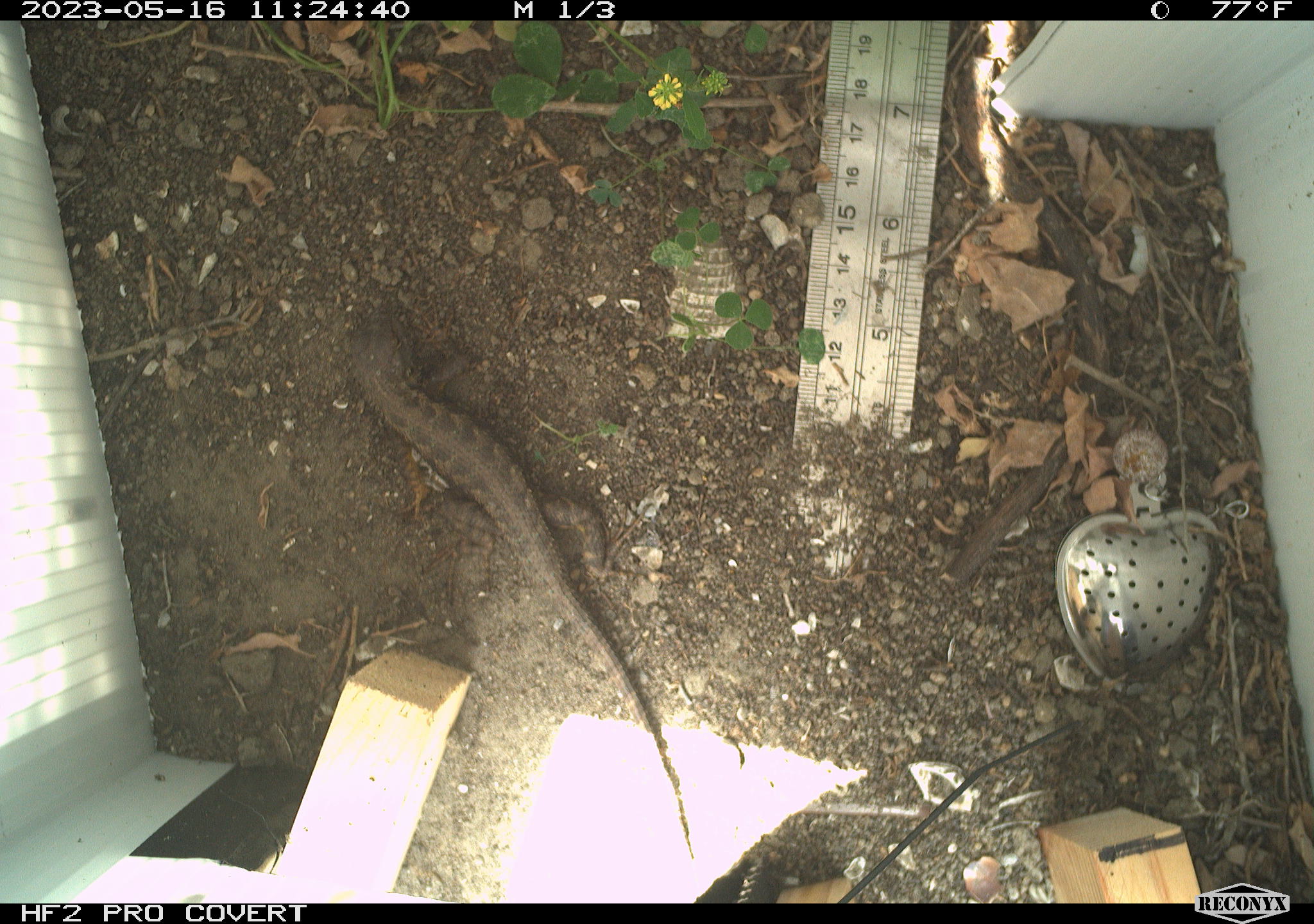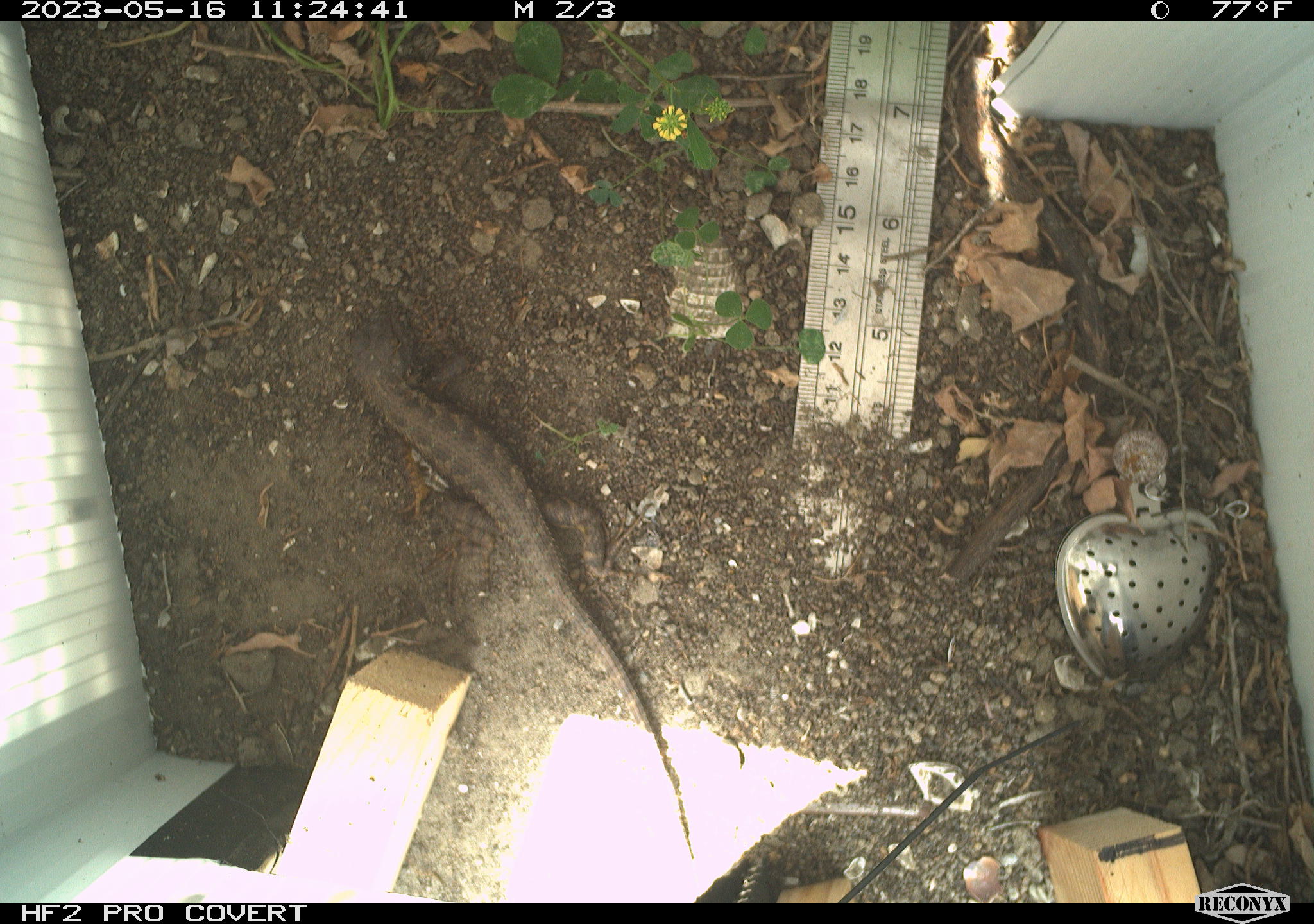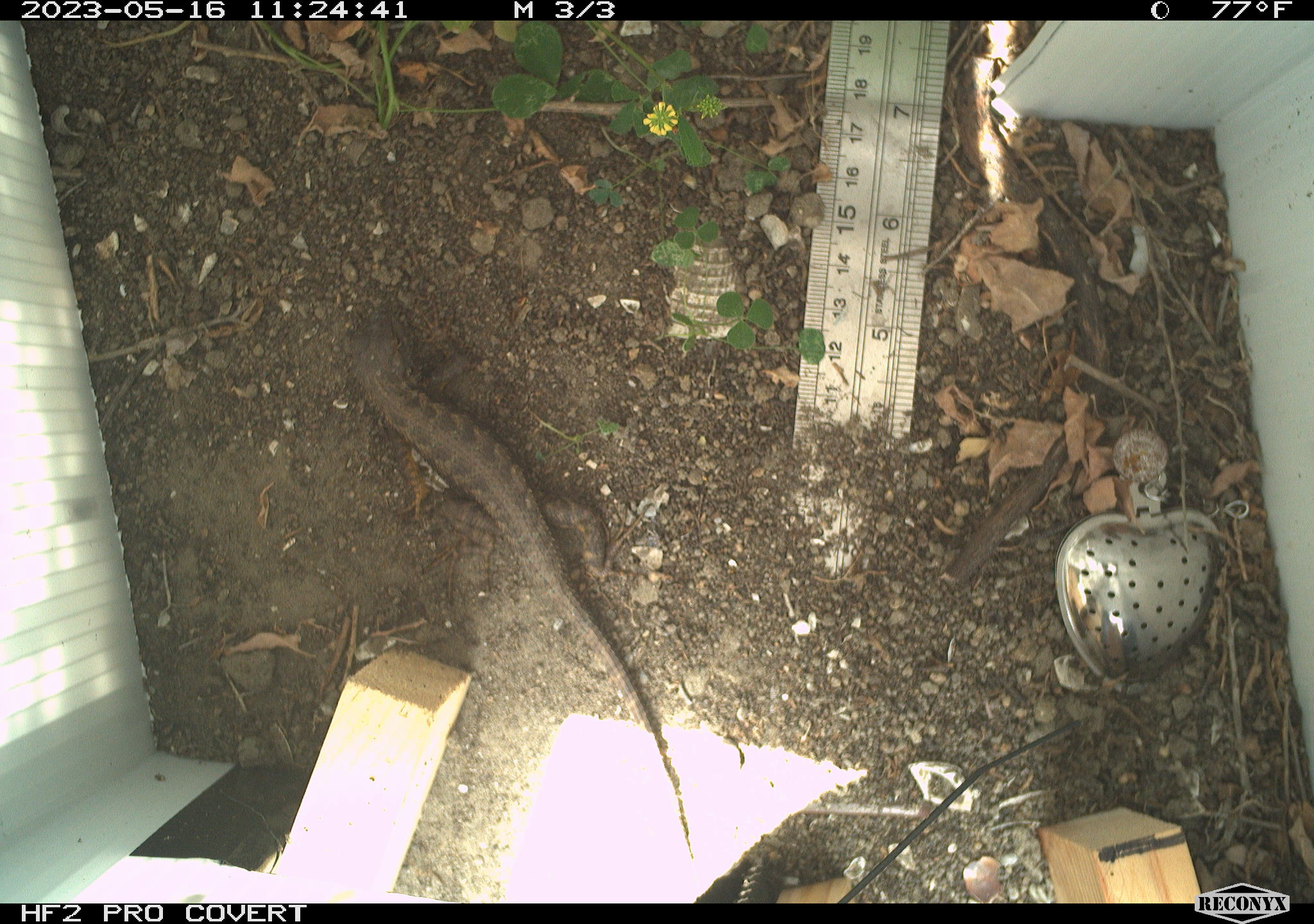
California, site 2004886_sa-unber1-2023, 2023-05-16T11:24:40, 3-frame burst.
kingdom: Animalia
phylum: Chordata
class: Reptilia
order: Squamata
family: Phrynosomatidae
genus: Sceloporus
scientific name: Sceloporus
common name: spiny lizards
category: sceloporus species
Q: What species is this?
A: Sceloporus species (spiny lizards) (Sceloporus).